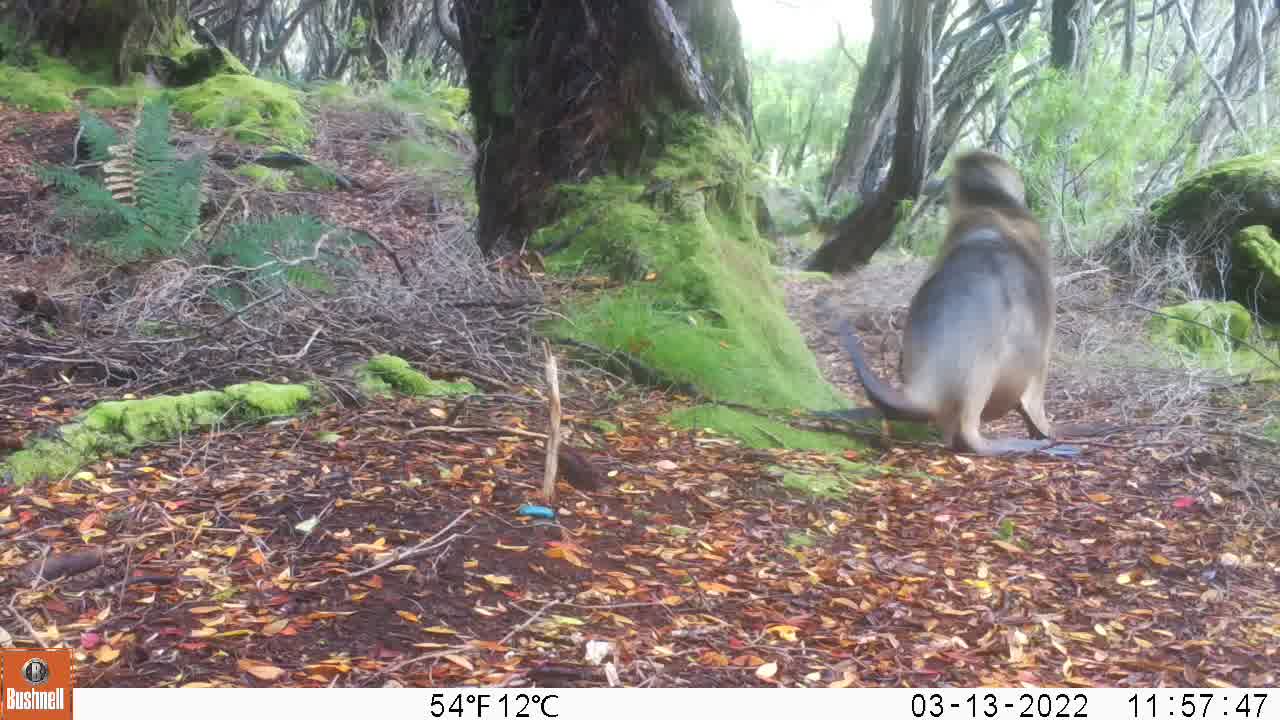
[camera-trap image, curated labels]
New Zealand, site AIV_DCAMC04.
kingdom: Animalia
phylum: Chordata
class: Mammalia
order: Carnivora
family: Otariidae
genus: Phocarctos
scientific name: Phocarctos hookeri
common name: new zealand sea lion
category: sealion